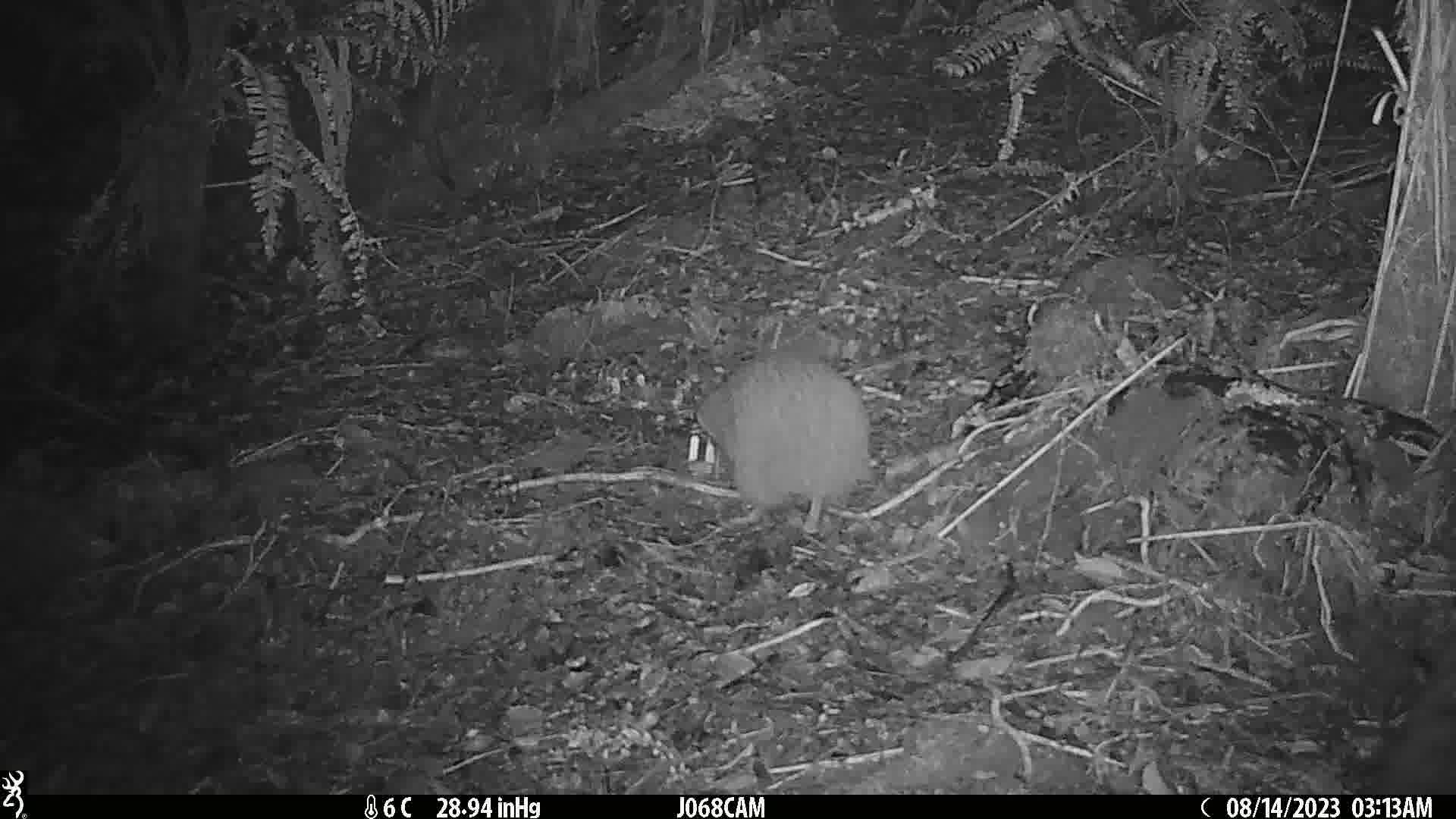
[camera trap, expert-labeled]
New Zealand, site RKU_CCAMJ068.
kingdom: Animalia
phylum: Chordata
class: Aves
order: Apterygiformes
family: Apterygidae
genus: Apteryx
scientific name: Apteryx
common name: kiwi